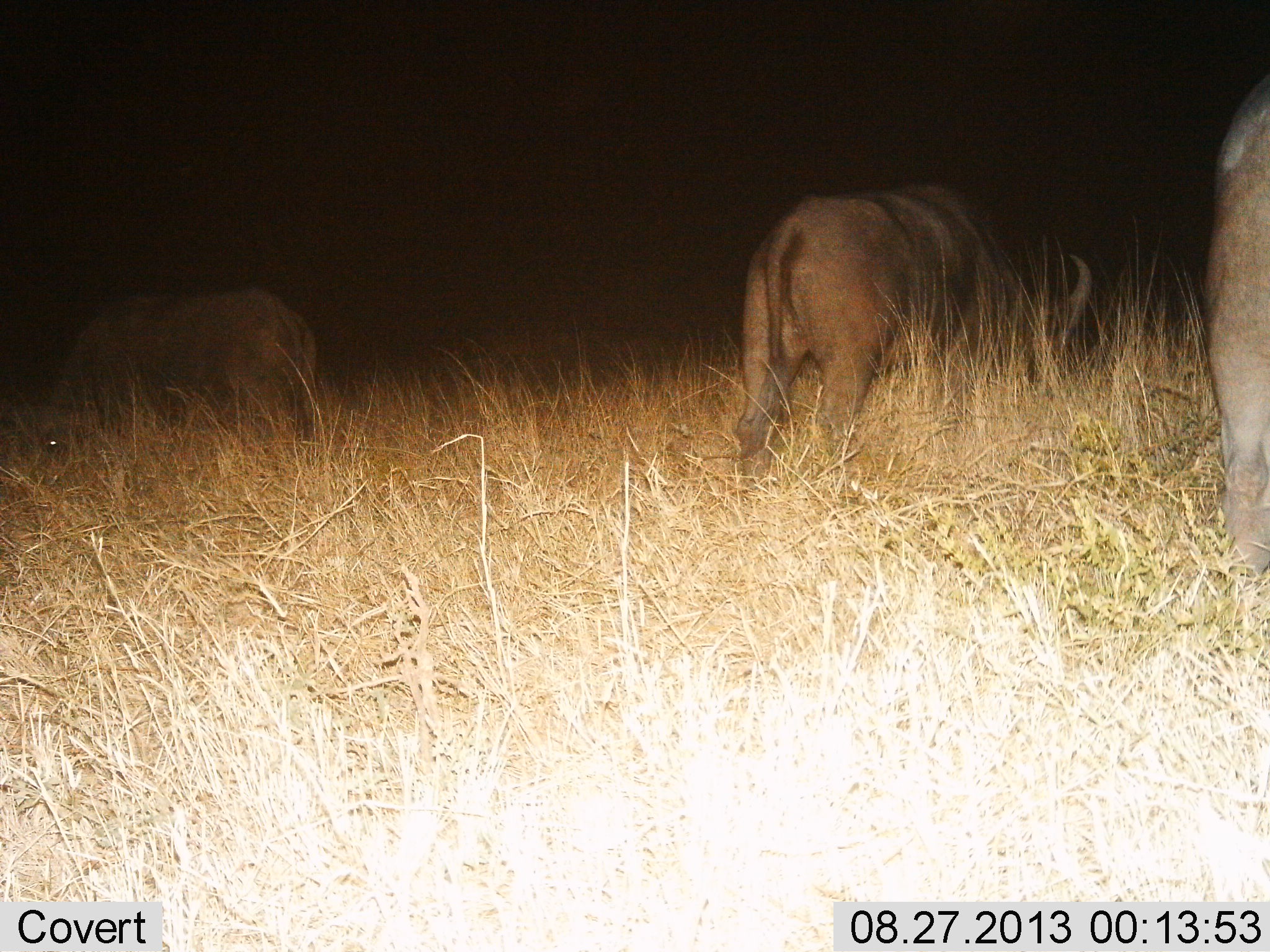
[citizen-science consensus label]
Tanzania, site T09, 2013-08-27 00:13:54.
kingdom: Animalia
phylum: Chordata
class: Mammalia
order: Artiodactyla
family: Bovidae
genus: Syncerus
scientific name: Syncerus caffer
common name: cape buffalo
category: buffalo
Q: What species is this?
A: Buffalo (cape buffalo) (Syncerus caffer).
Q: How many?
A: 3.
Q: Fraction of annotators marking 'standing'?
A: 30%.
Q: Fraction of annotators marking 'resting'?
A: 0%.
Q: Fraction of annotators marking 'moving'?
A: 0%.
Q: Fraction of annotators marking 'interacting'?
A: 0%.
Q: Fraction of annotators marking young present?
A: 0%.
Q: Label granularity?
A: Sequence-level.